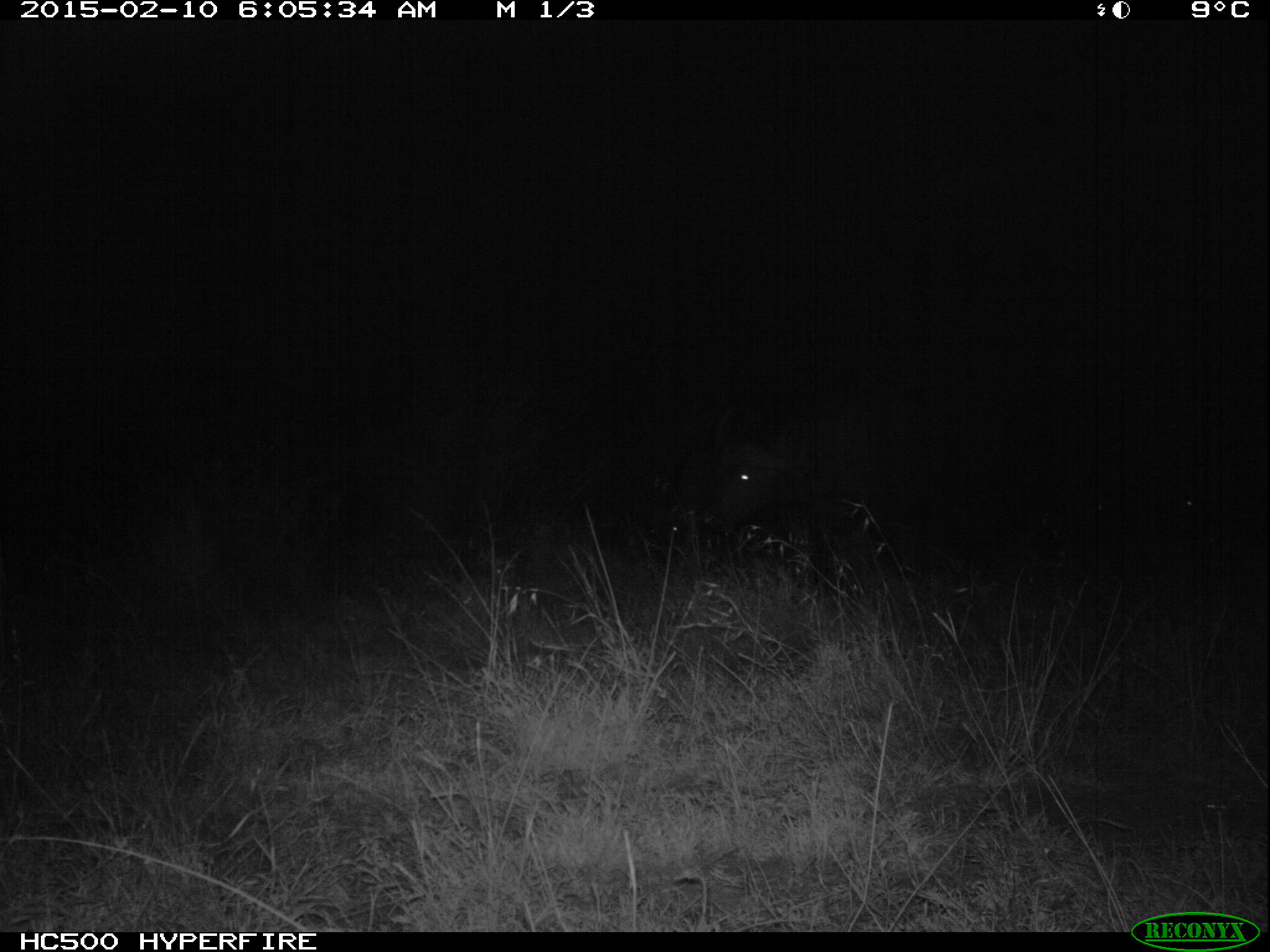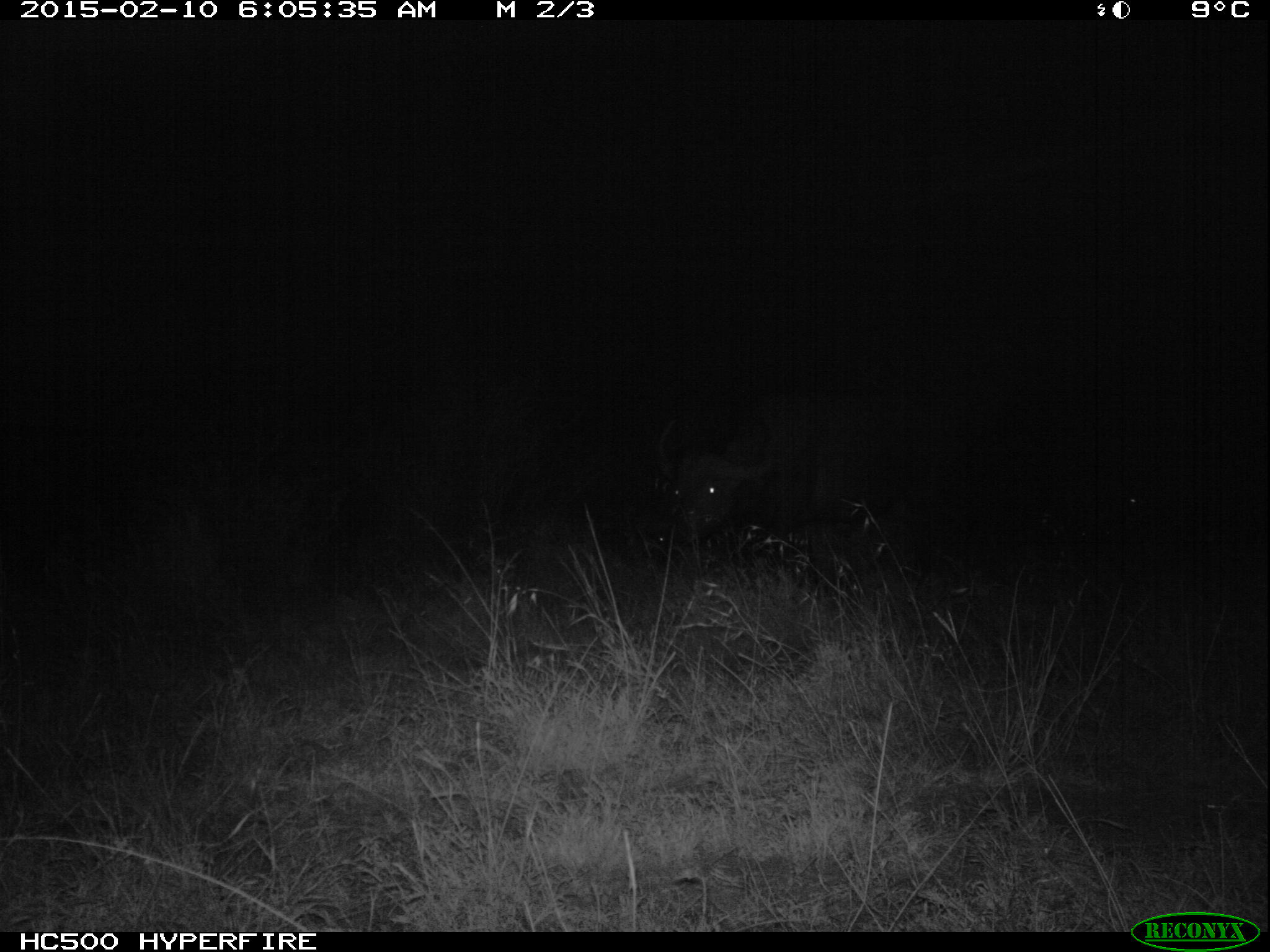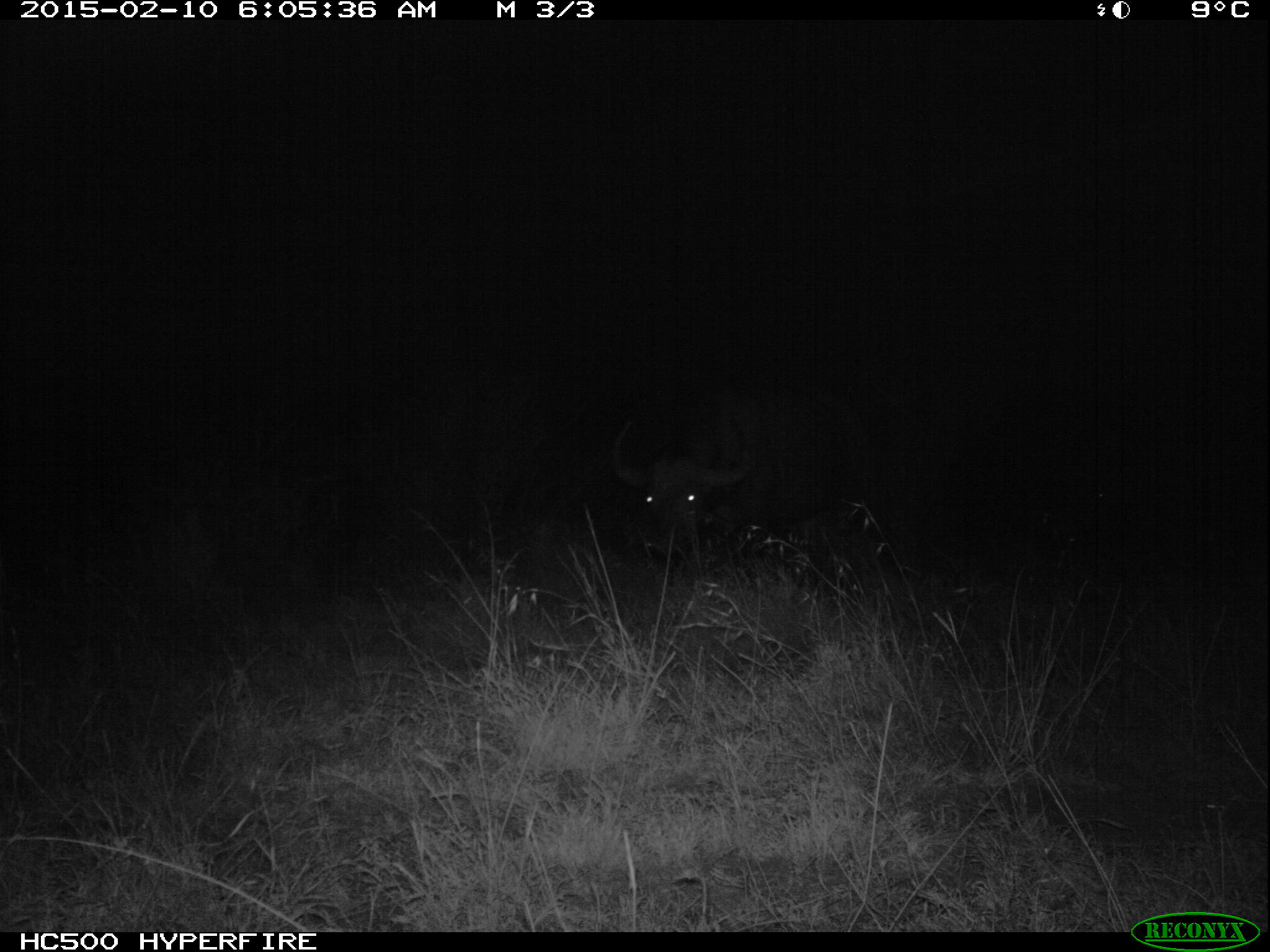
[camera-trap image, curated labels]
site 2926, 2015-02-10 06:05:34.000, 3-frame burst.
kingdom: Animalia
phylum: Chordata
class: Mammalia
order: Artiodactyla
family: Bovidae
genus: Syncerus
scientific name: Syncerus caffer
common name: african buffalo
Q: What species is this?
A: Syncerus caffer (african buffalo).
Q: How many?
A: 5.